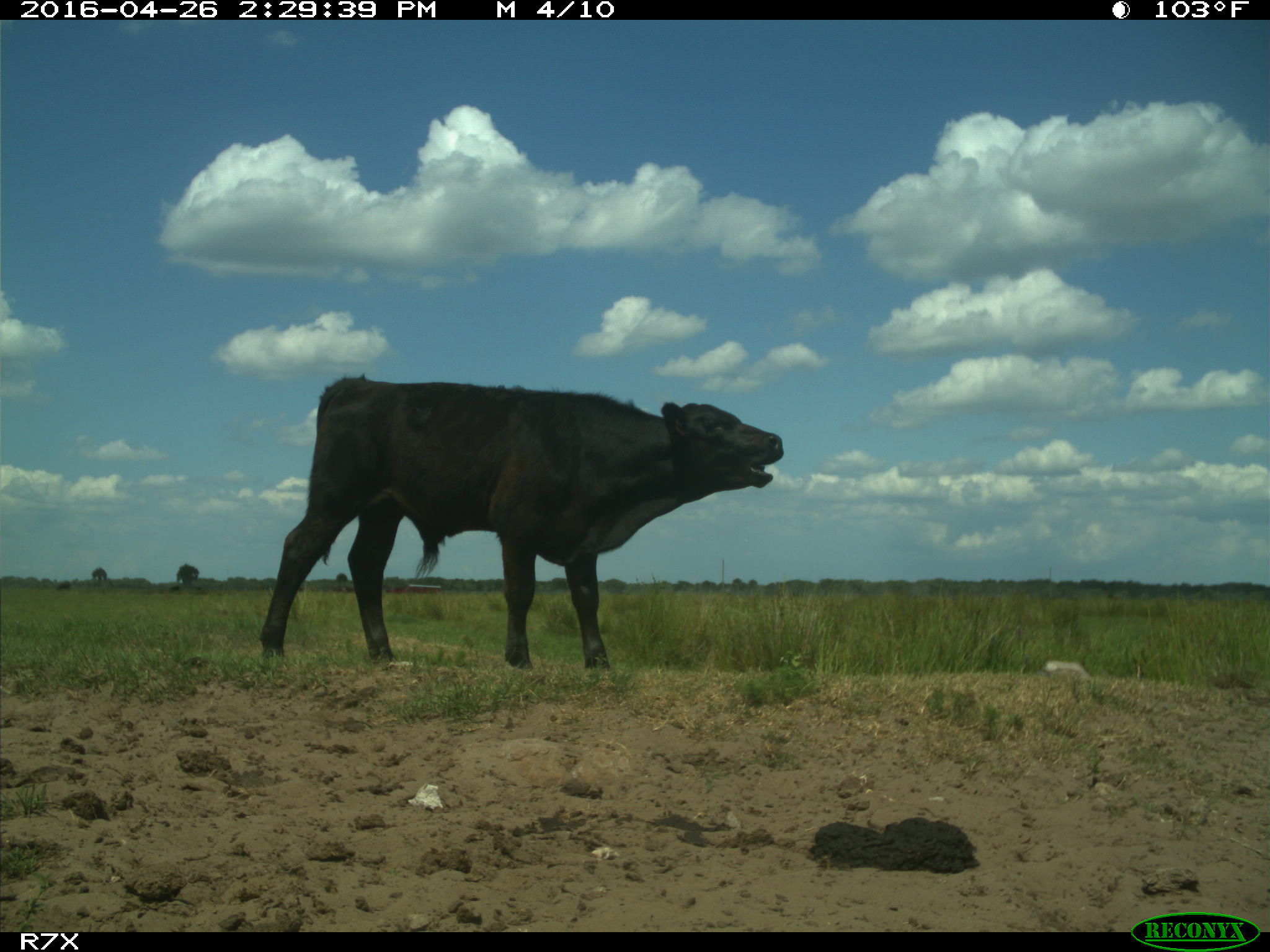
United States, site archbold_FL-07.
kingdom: Animalia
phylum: Chordata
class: Mammalia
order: Artiodactyla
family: Bovidae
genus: Bos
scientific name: Bos taurus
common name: domestic cow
Bos taurus (domestic cow).